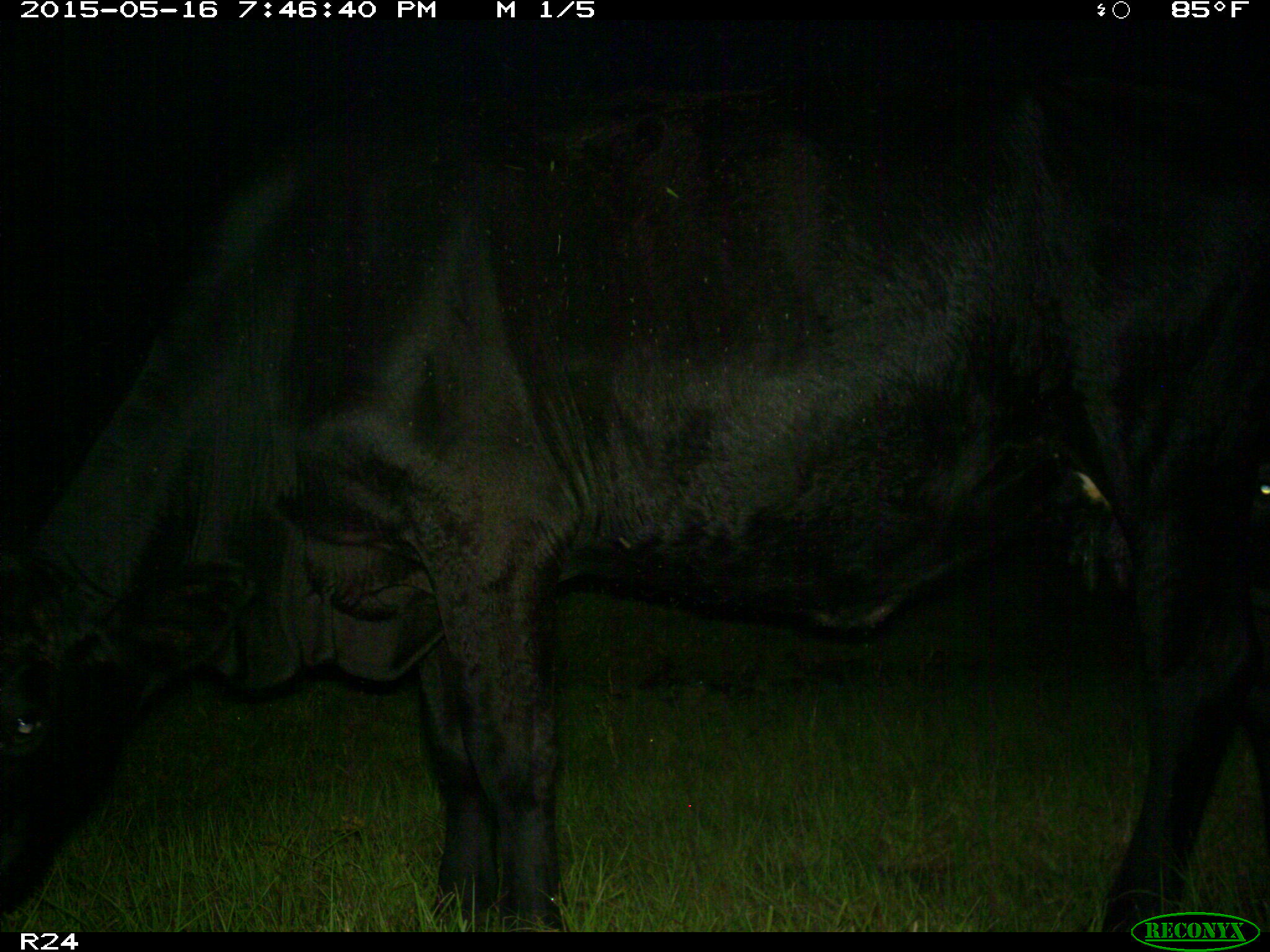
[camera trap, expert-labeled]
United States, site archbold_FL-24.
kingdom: Animalia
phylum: Chordata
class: Mammalia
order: Artiodactyla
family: Bovidae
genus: Bos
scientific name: Bos taurus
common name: domestic cow